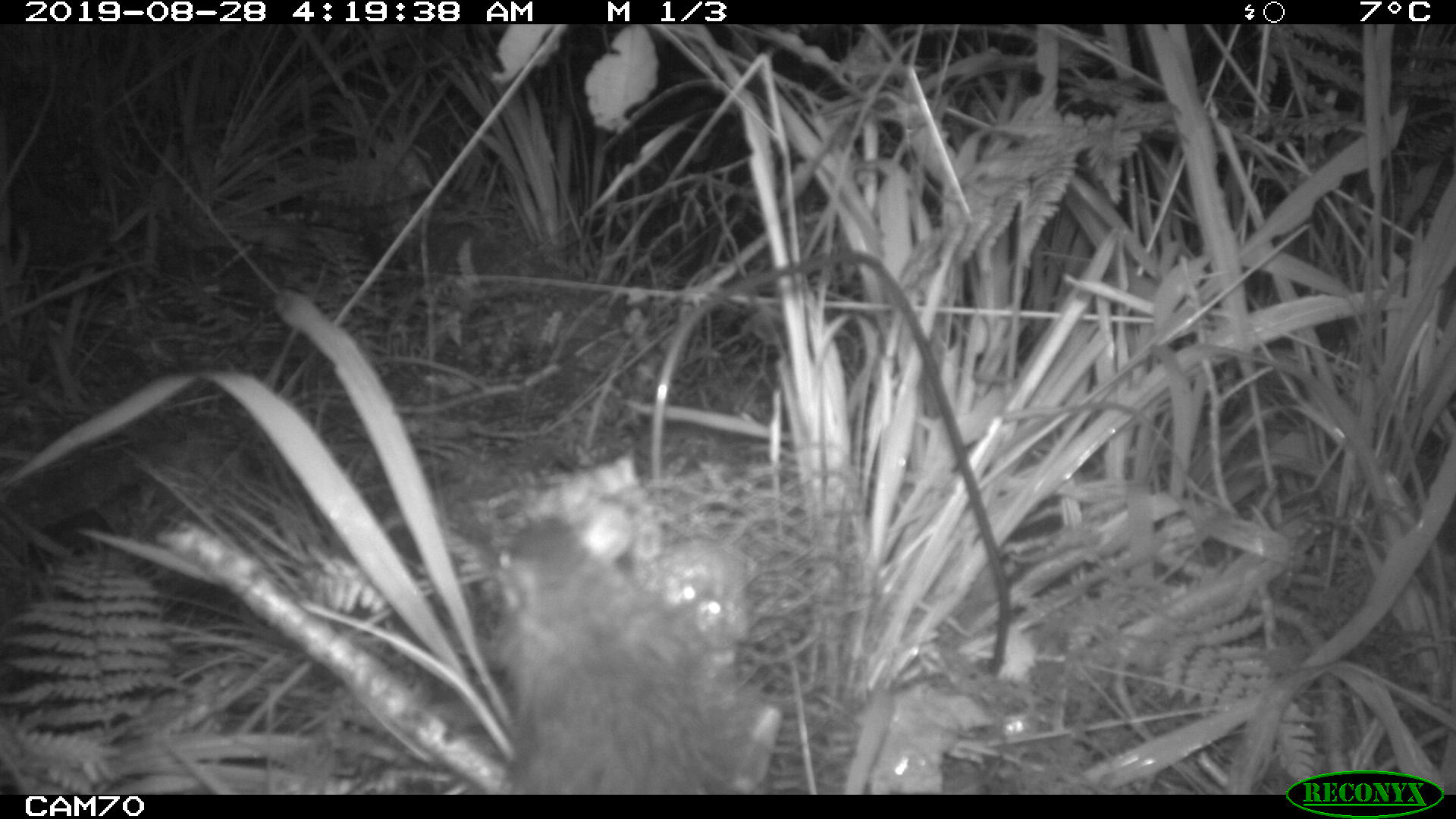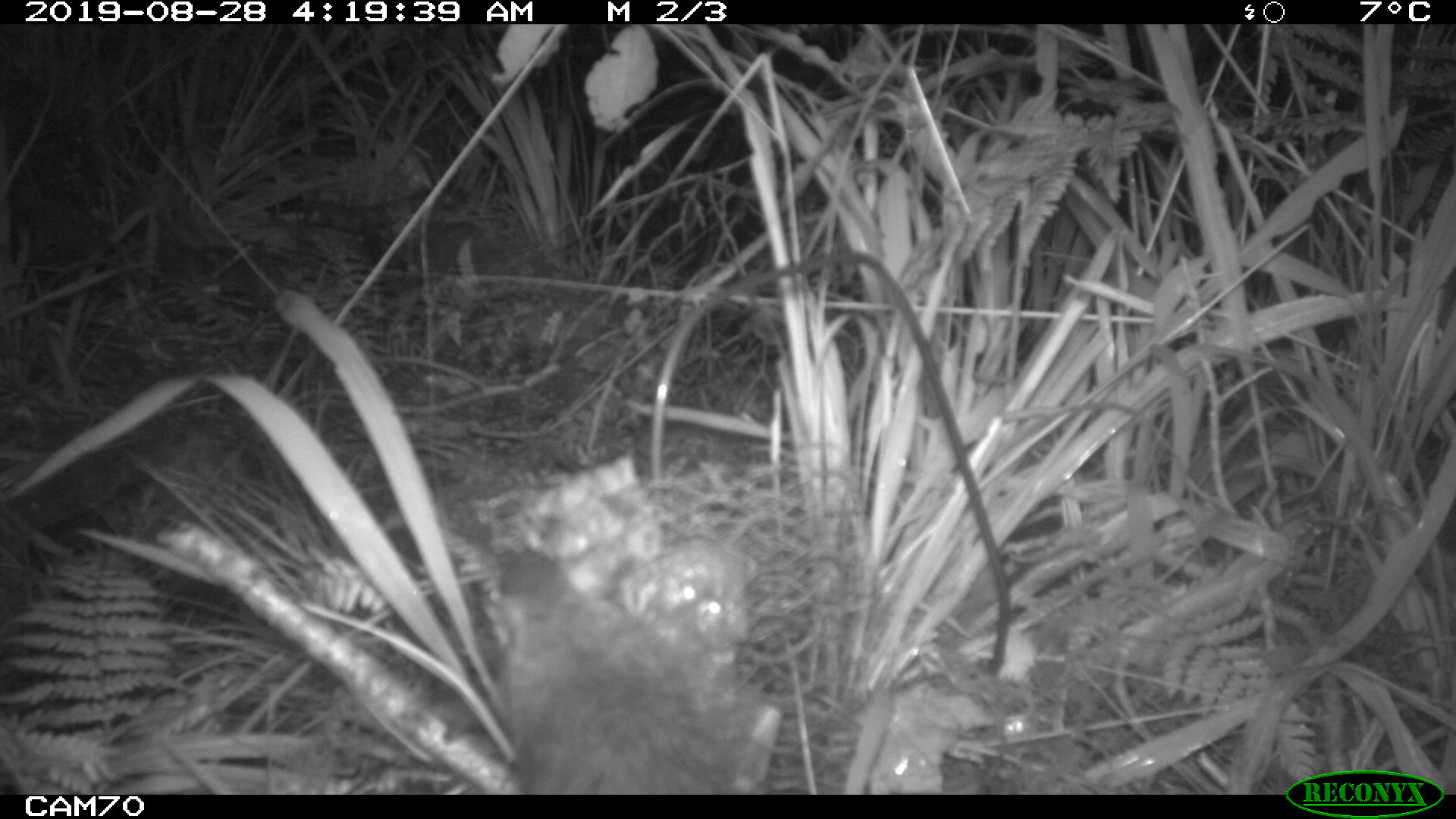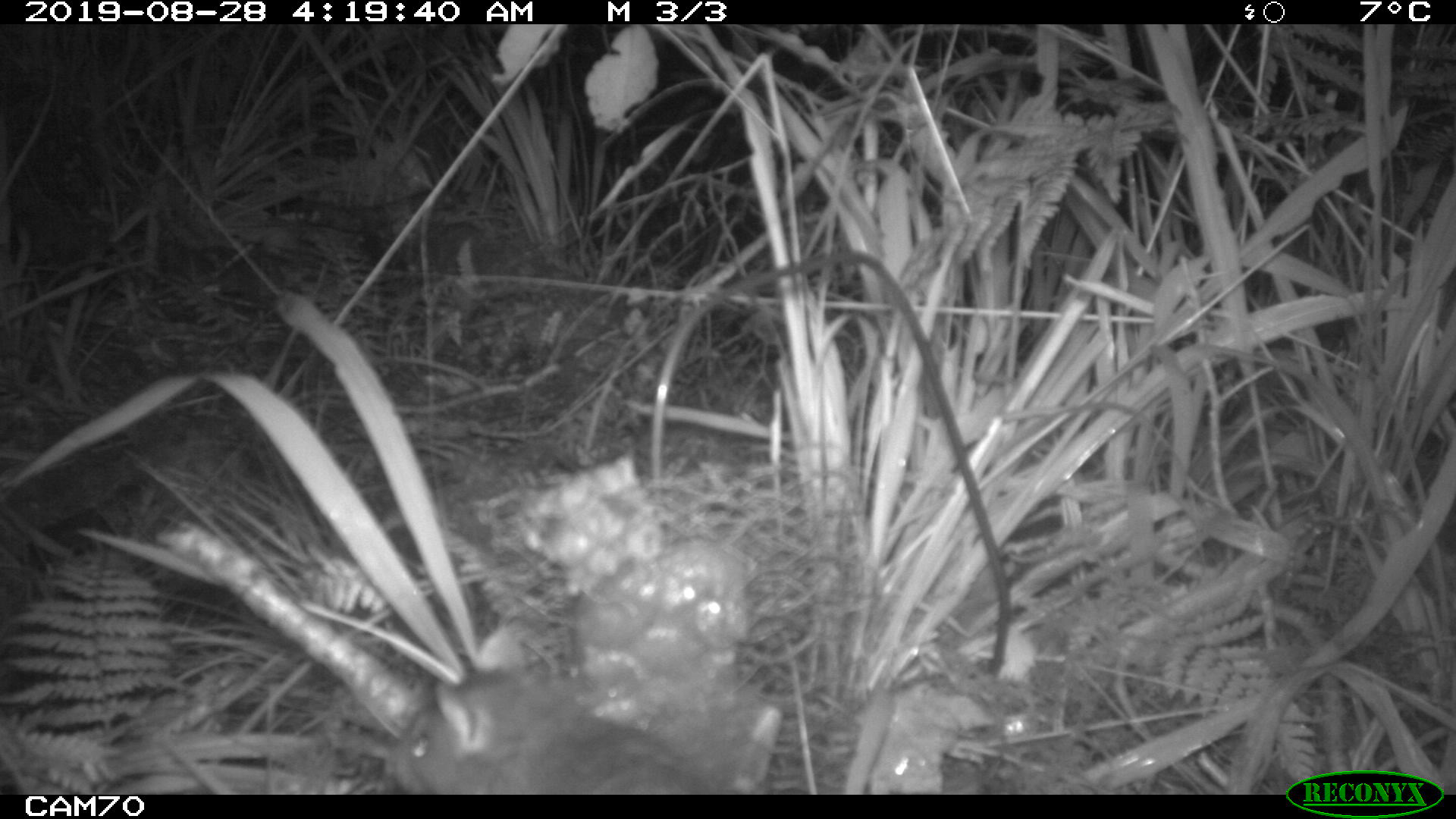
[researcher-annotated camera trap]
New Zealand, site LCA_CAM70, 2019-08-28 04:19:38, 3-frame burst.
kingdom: Animalia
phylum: Chordata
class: Mammalia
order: Rodentia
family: Muridae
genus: Rattus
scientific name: Rattus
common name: rat